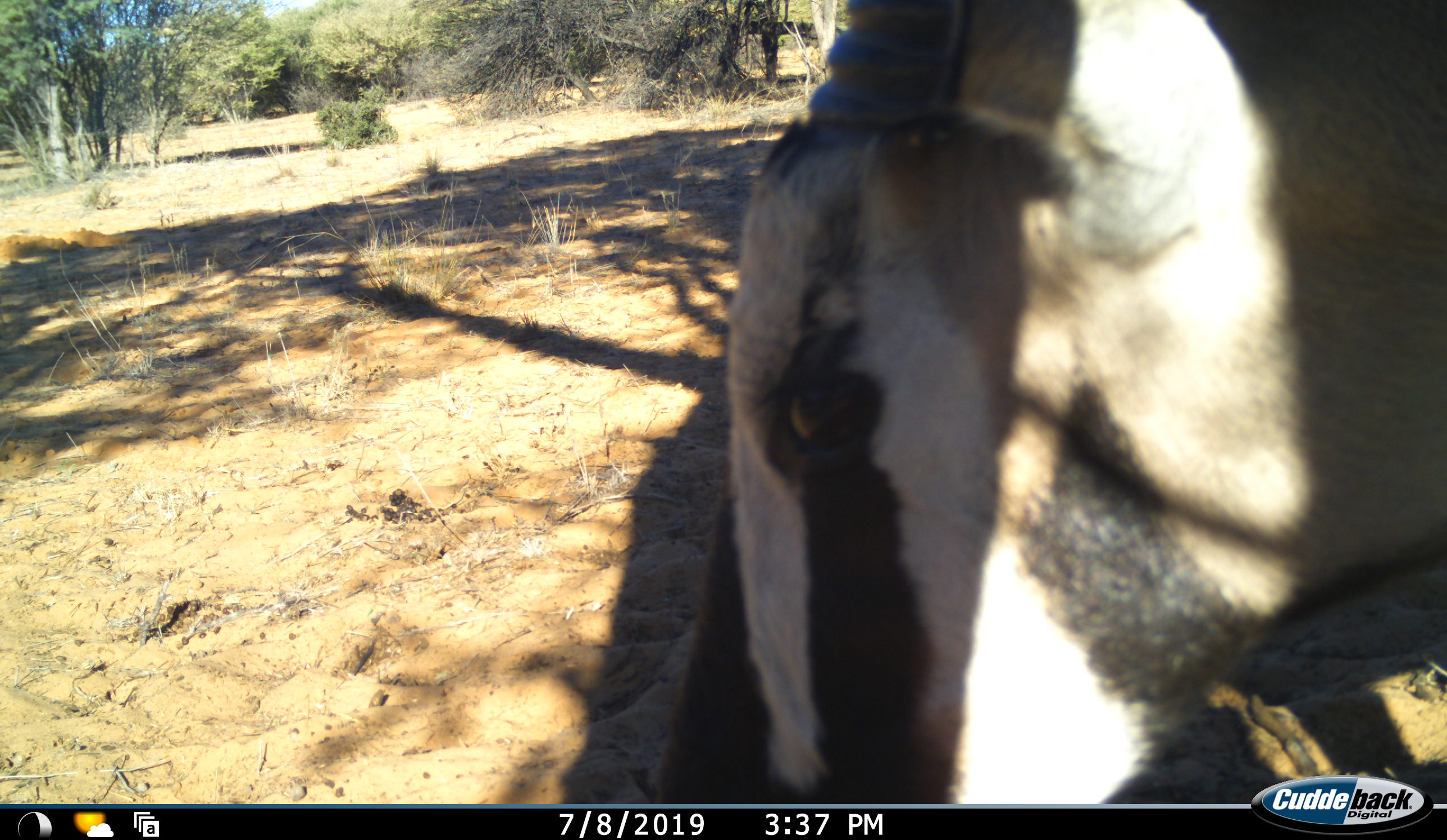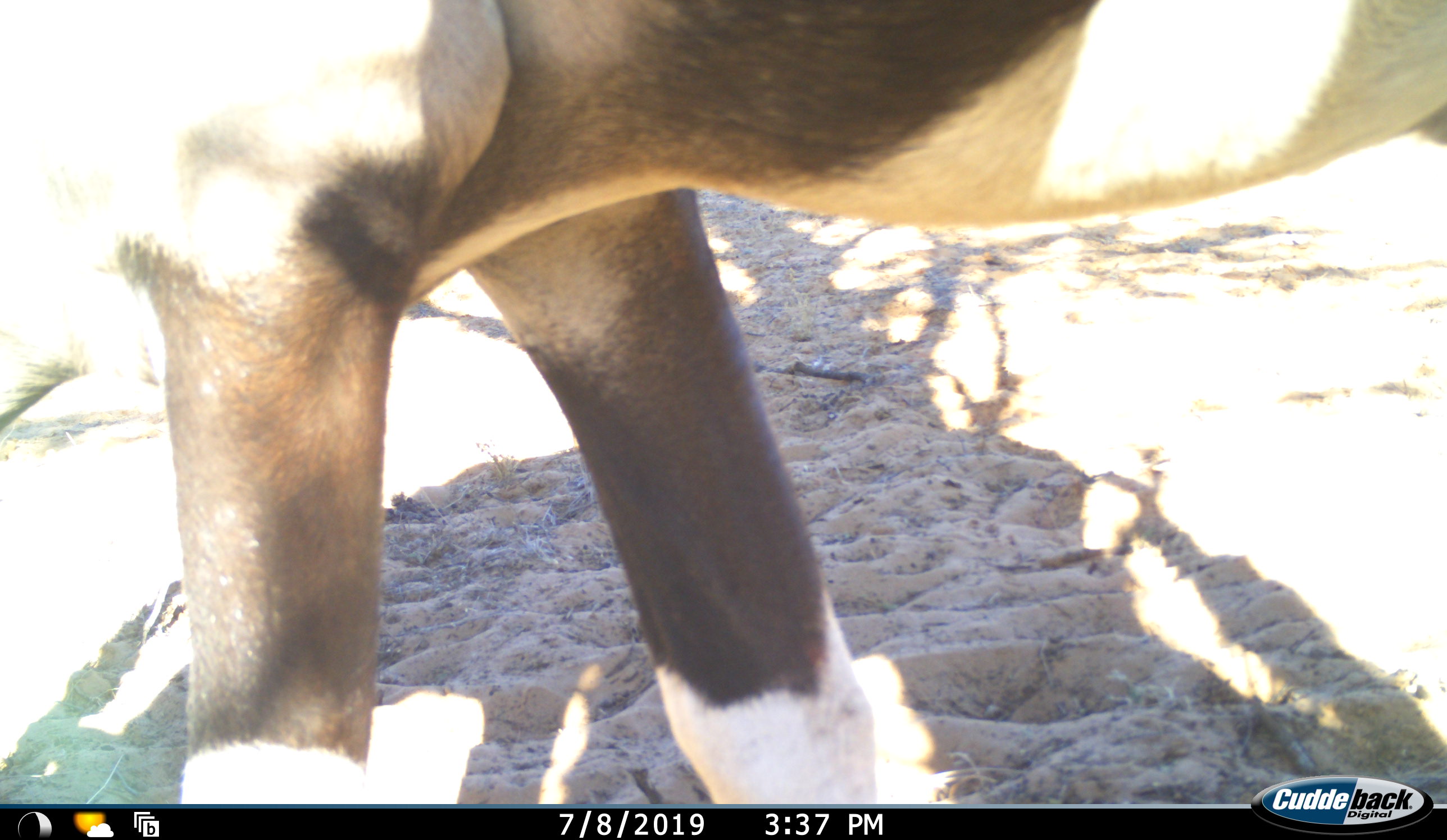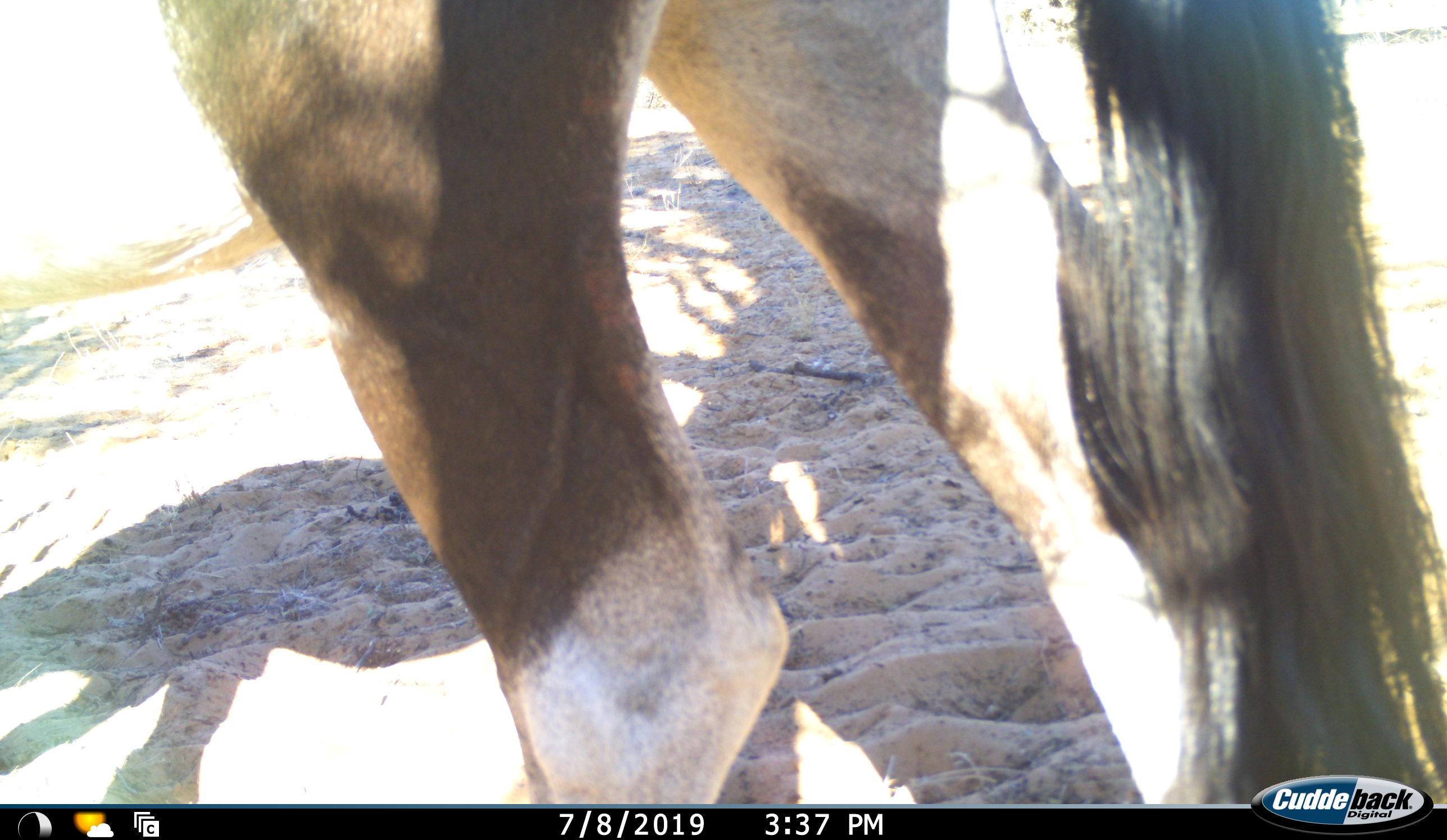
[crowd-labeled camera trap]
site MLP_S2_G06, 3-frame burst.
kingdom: Animalia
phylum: Chordata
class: Mammalia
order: Artiodactyla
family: Bovidae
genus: Oryx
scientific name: Oryx gazella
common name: gemsbok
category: oryx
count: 1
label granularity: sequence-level